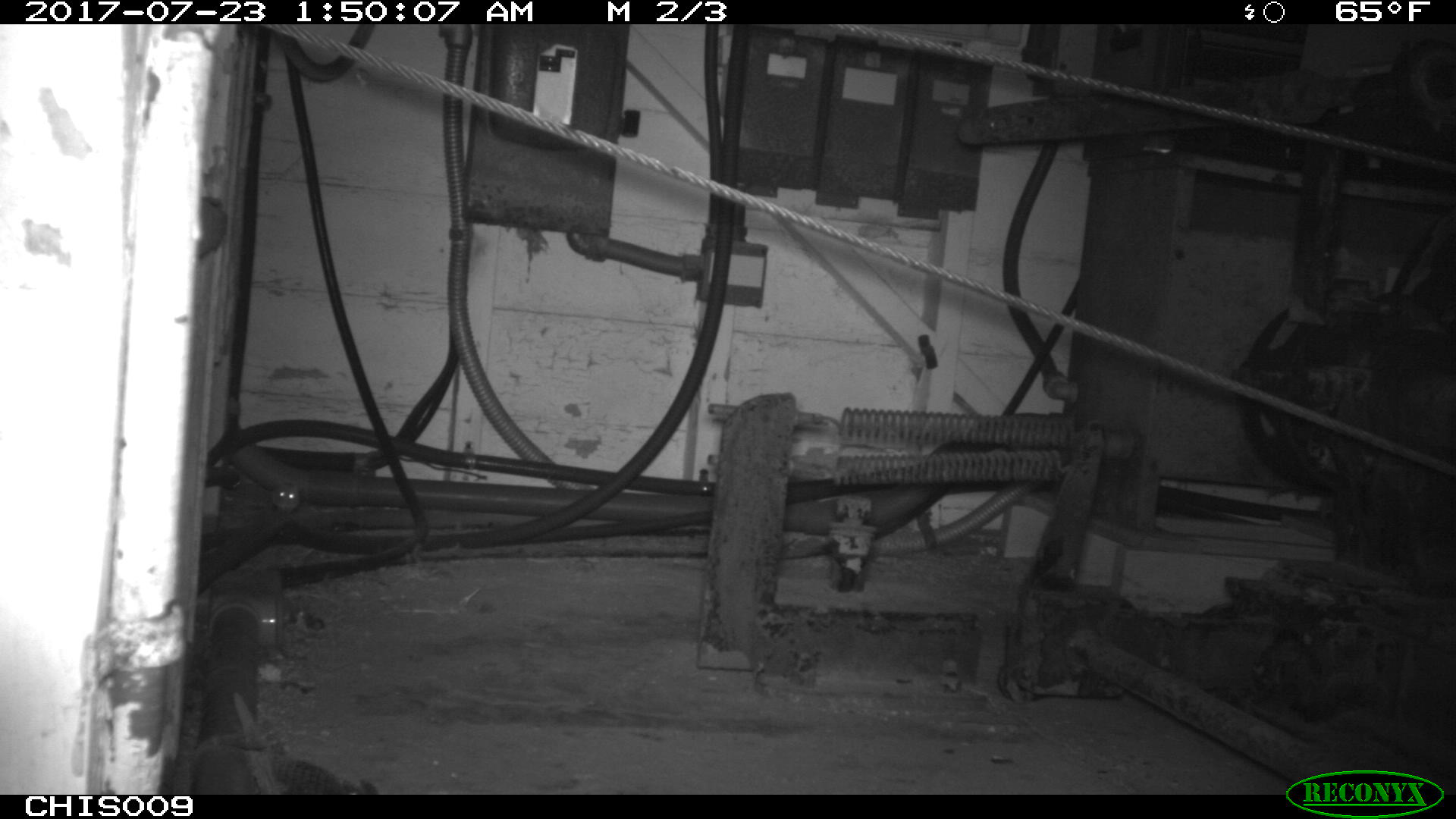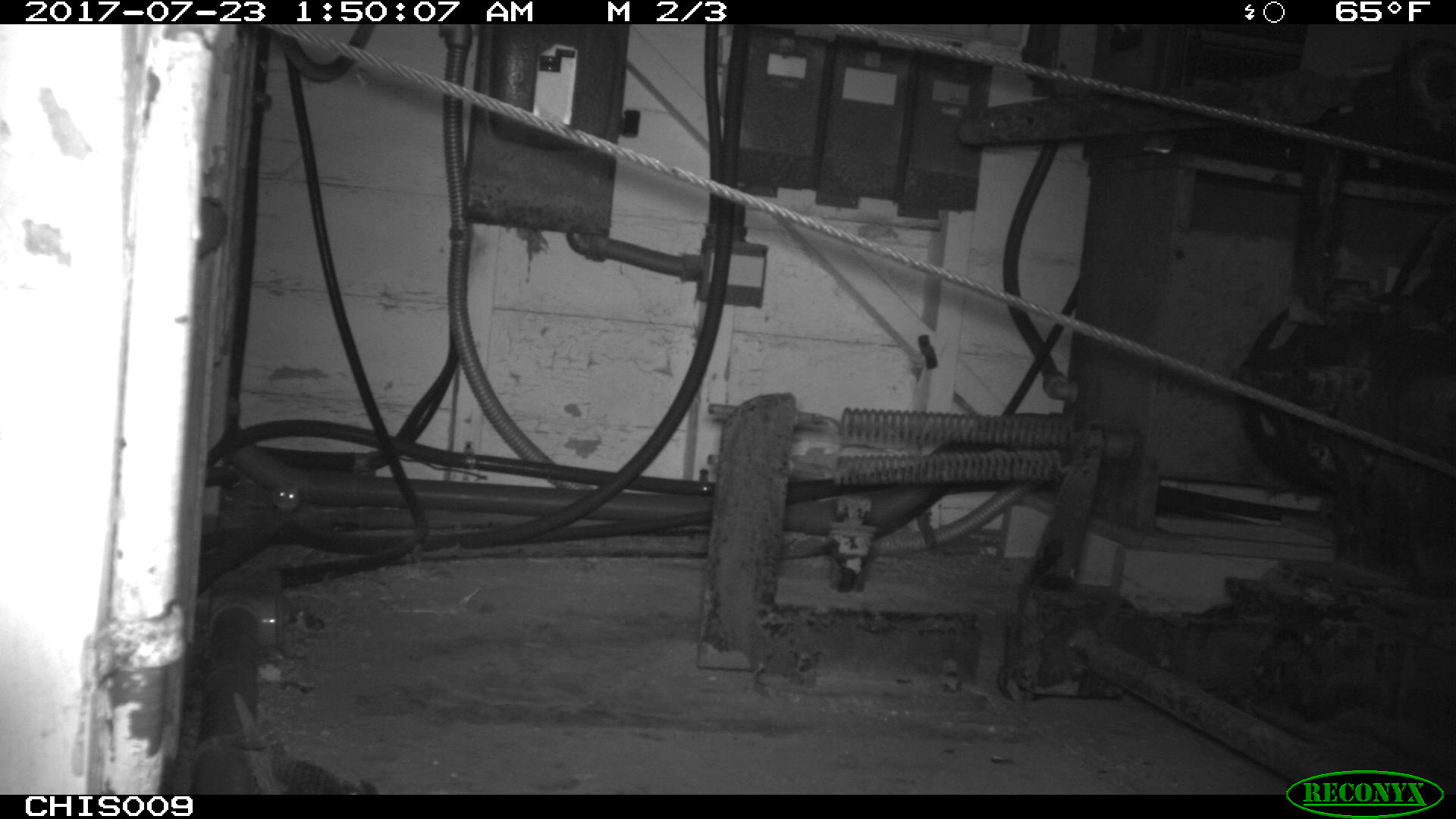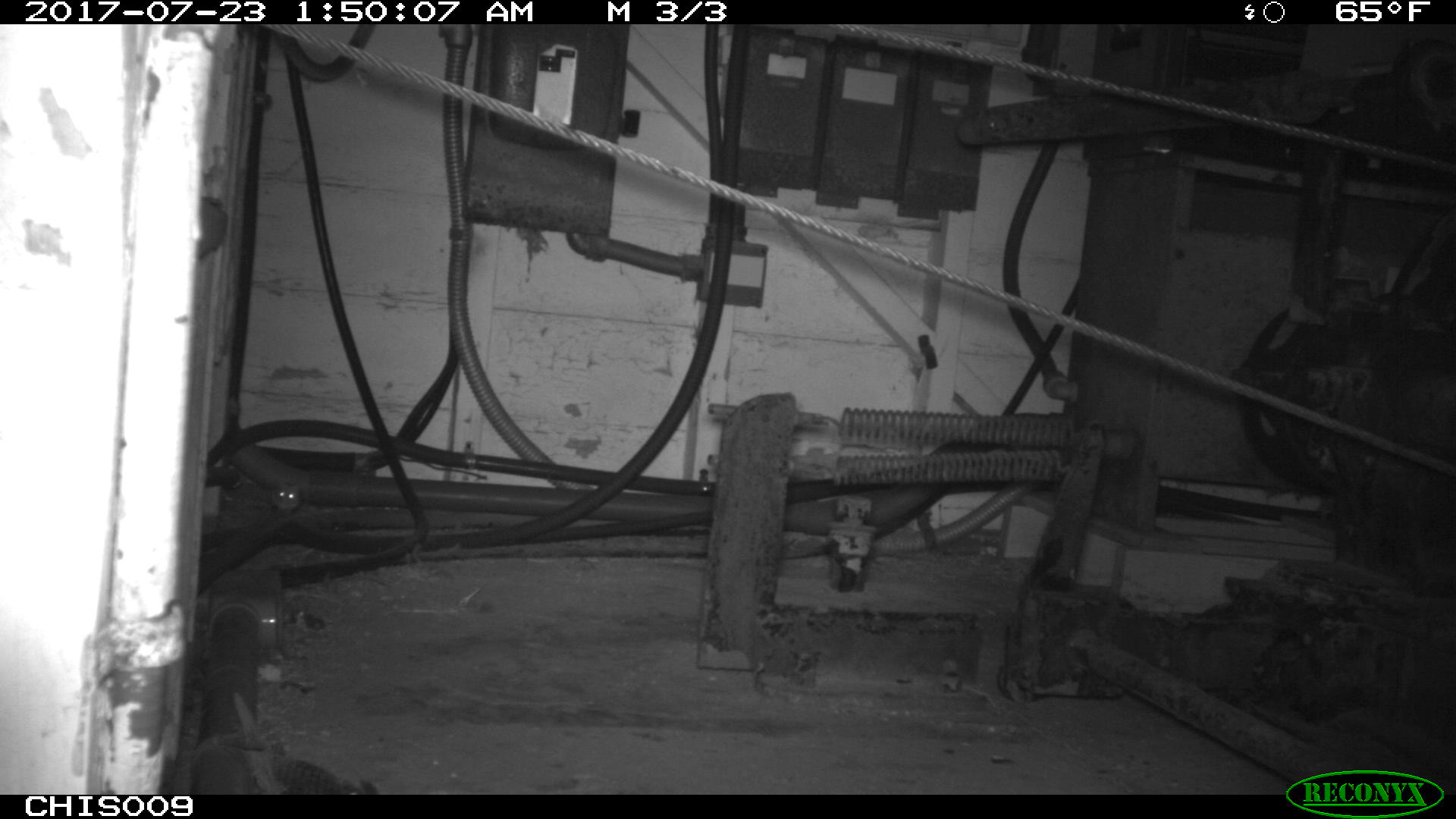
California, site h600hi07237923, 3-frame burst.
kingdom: Animalia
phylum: Chordata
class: Mammalia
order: Rodentia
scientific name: Rodentia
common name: rodent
Rodent (Rodentia).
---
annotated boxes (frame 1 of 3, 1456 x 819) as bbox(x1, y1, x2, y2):
rodent: bbox(271, 482, 300, 513)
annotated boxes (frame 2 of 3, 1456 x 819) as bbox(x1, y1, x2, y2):
rodent: bbox(270, 484, 300, 513)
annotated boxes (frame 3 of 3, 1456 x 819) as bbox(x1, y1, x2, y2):
rodent: bbox(268, 480, 300, 512)